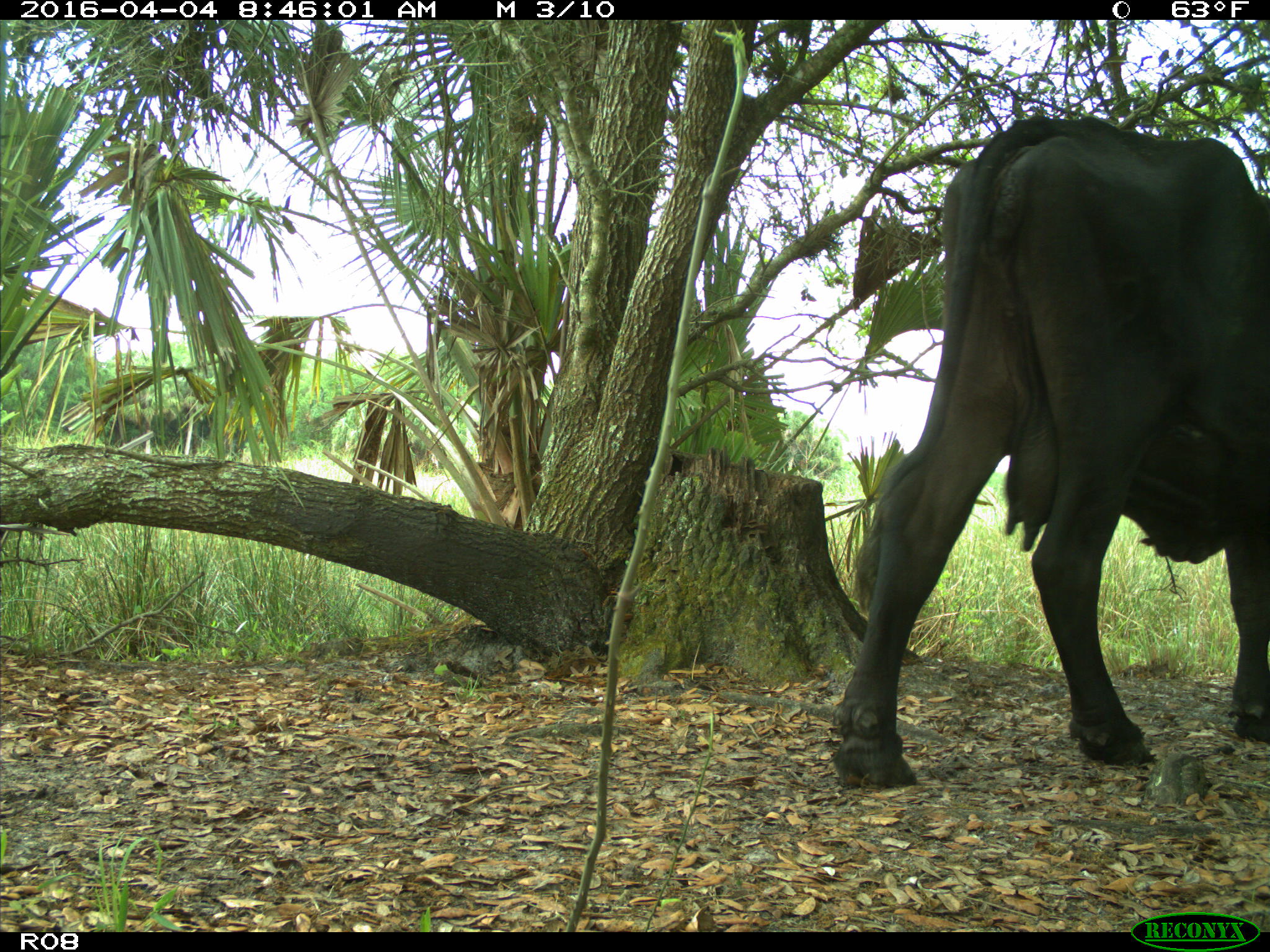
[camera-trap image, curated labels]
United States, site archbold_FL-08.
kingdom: Animalia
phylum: Chordata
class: Mammalia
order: Artiodactyla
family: Bovidae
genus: Bos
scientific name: Bos taurus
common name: domestic cow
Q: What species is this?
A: Bos taurus (domestic cow).